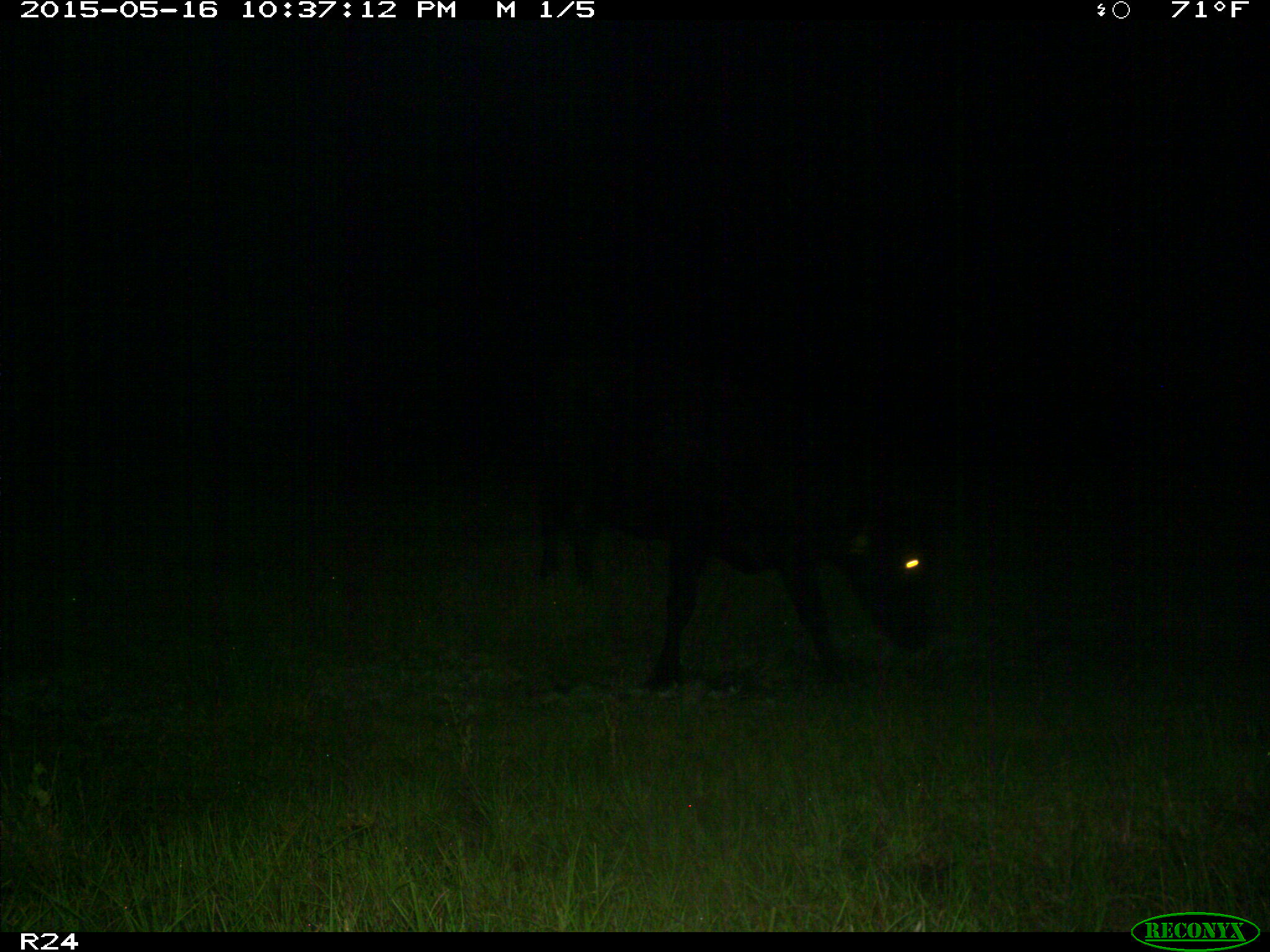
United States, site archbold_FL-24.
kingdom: Animalia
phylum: Chordata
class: Mammalia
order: Artiodactyla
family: Bovidae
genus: Bos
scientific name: Bos taurus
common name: domestic cow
Bos taurus (domestic cow).